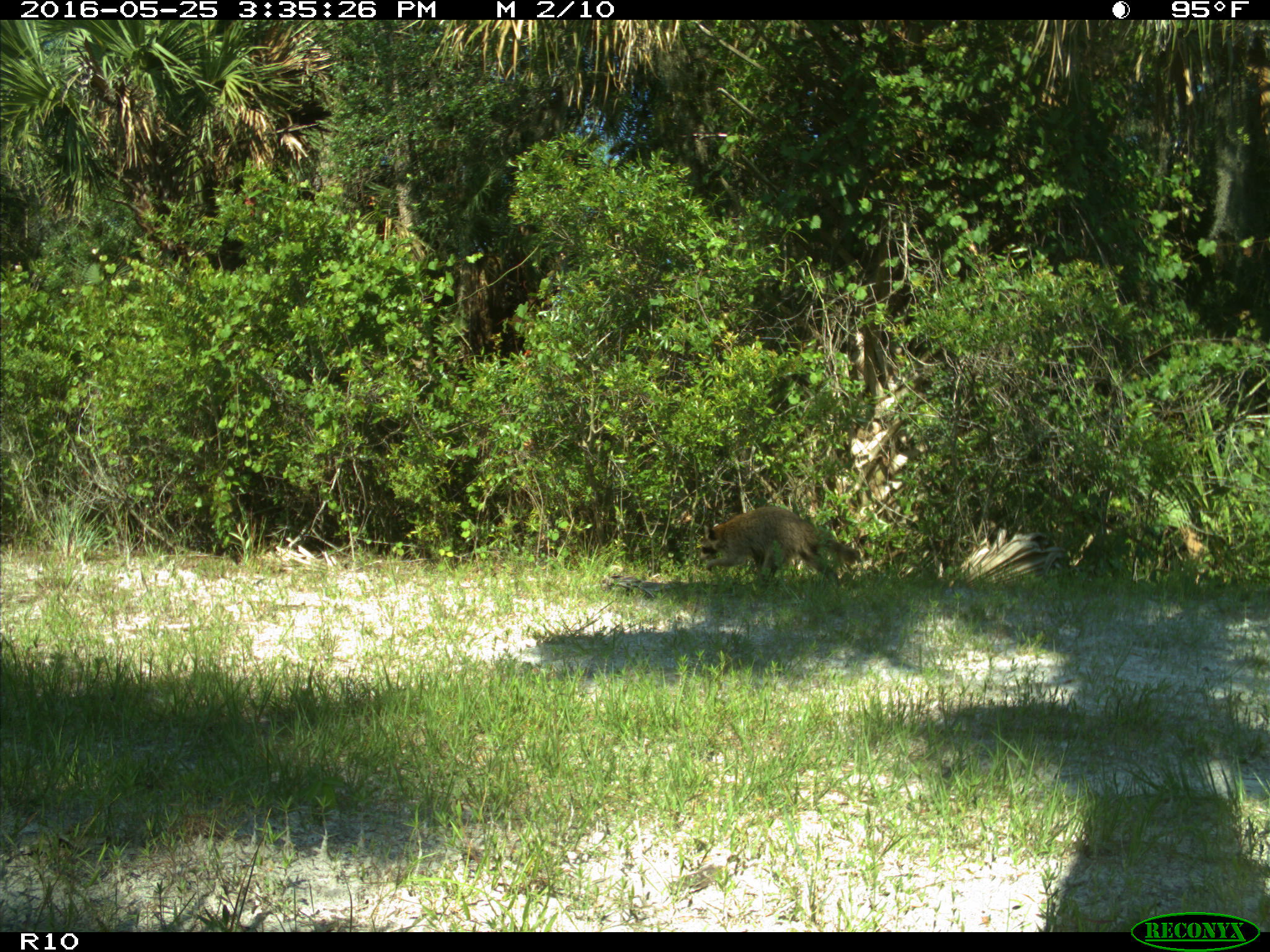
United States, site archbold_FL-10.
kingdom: Animalia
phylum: Chordata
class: Mammalia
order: Carnivora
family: Procyonidae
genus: Procyon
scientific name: Procyon lotor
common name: common raccoon